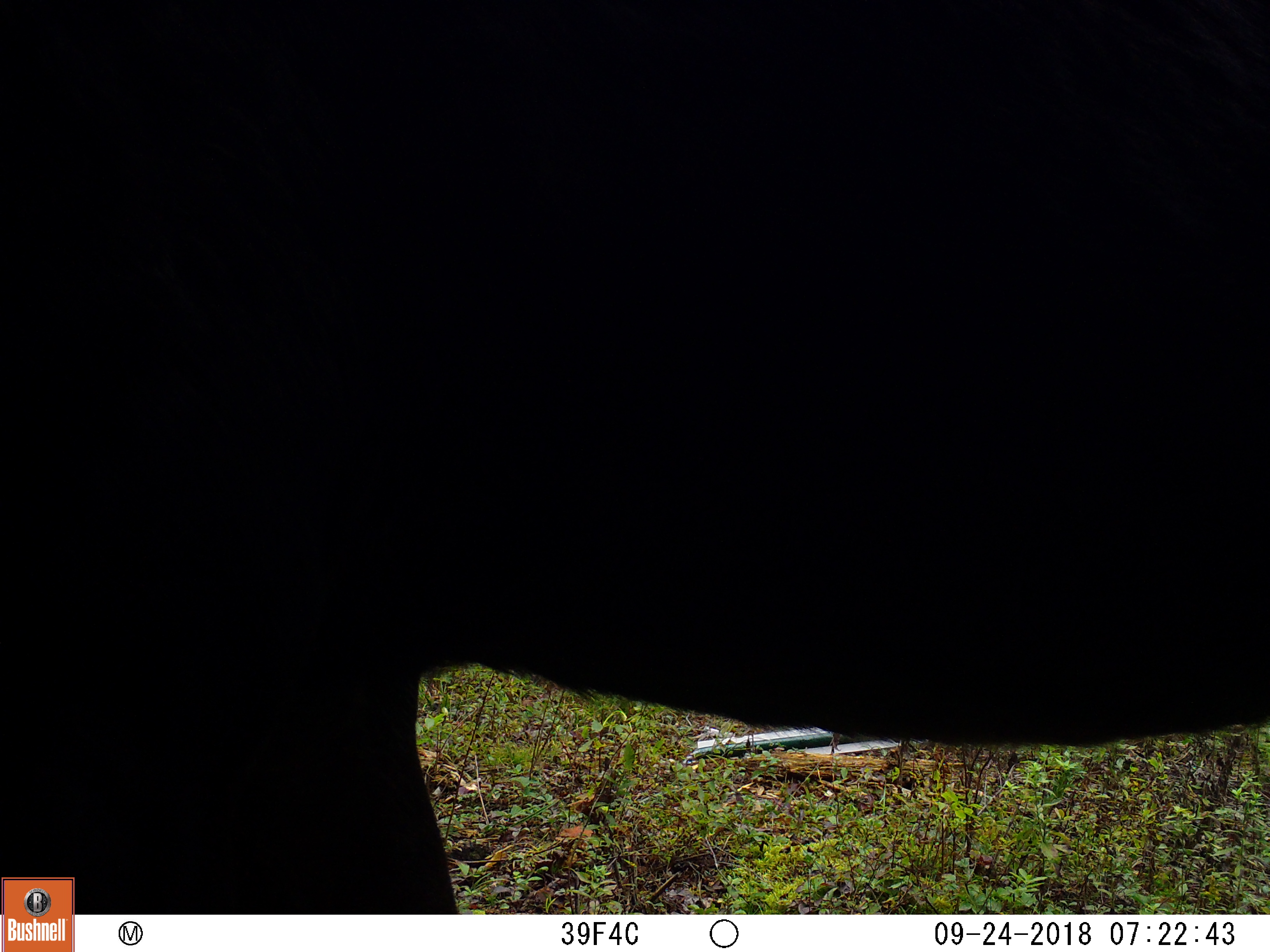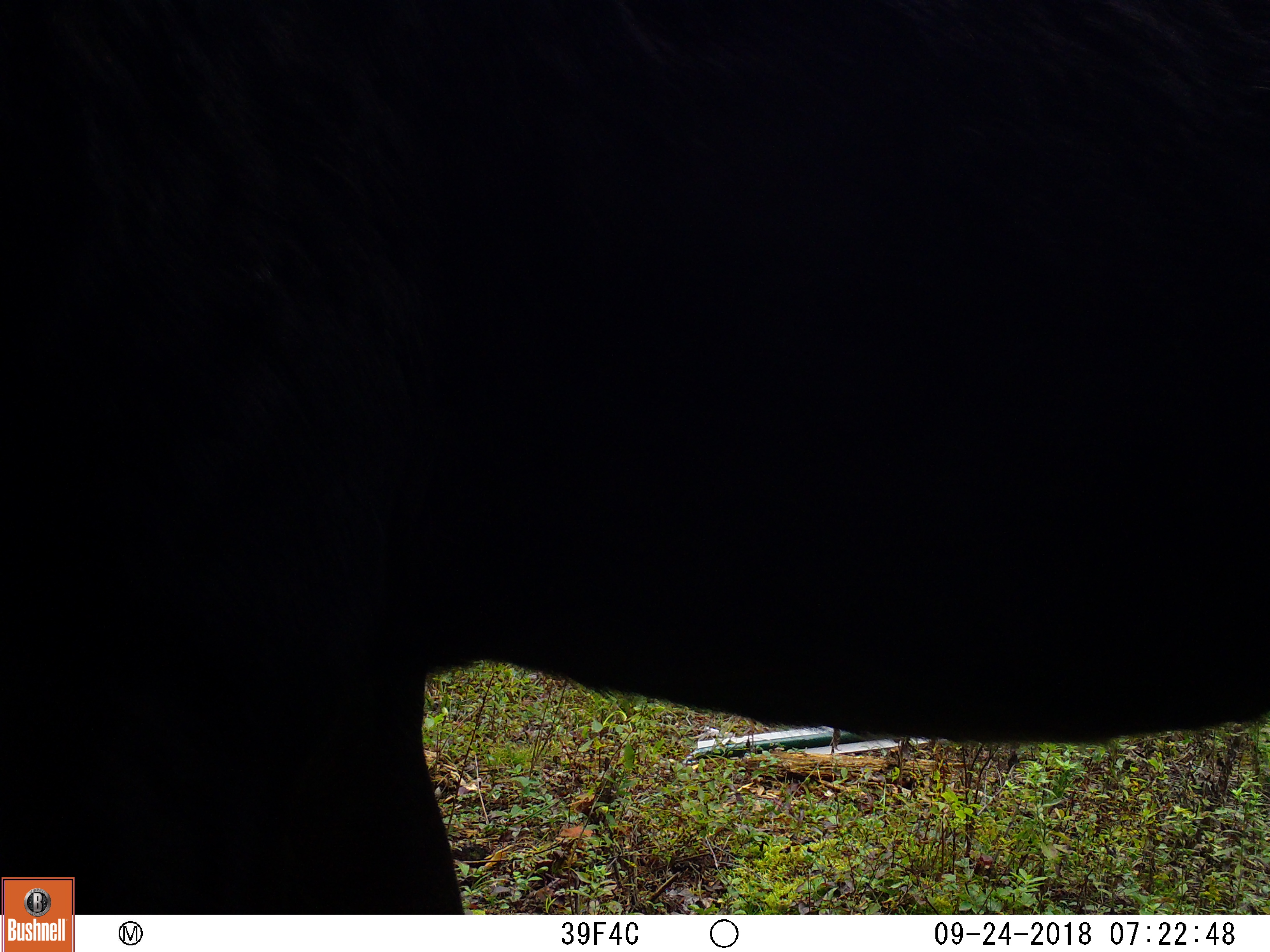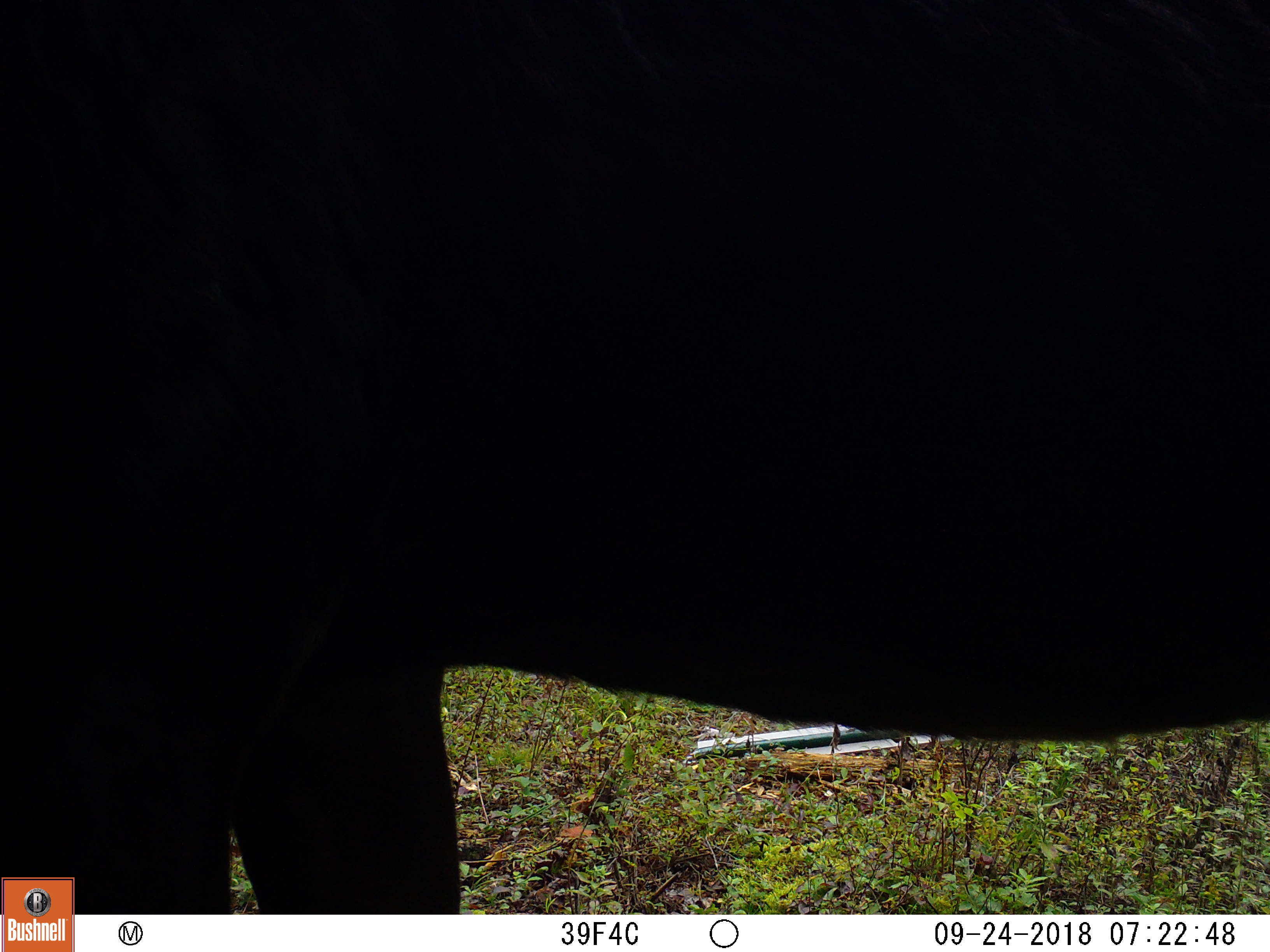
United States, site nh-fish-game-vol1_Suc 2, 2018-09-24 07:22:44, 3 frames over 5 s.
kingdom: Animalia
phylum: Chordata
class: Mammalia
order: Artiodactyla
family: Cervidae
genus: Alces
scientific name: Alces alces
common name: moose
Moose (Alces alces).